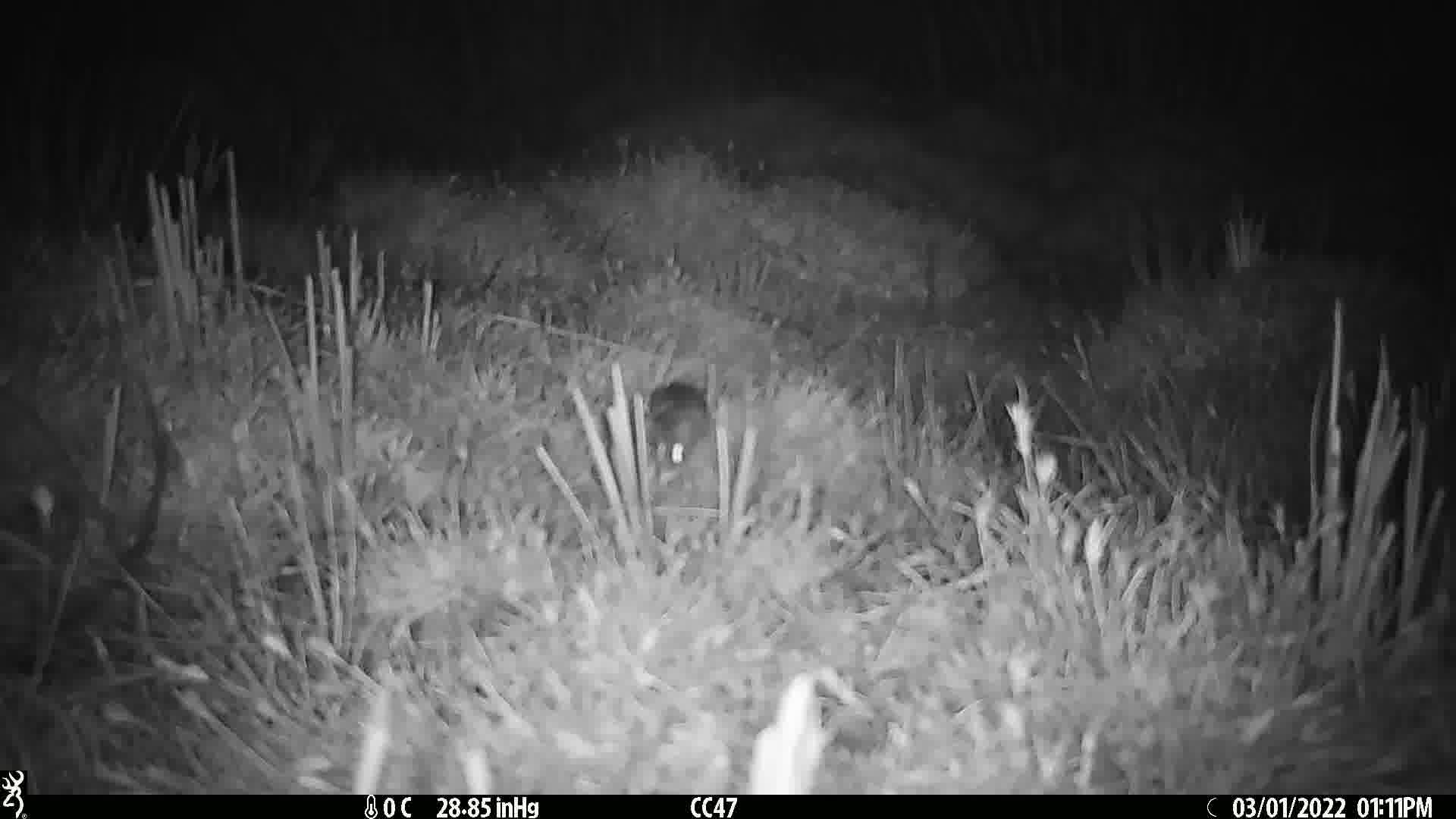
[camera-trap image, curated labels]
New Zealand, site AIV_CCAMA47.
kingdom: Animalia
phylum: Chordata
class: Mammalia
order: Rodentia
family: Muridae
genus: Mus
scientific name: Mus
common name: mouse